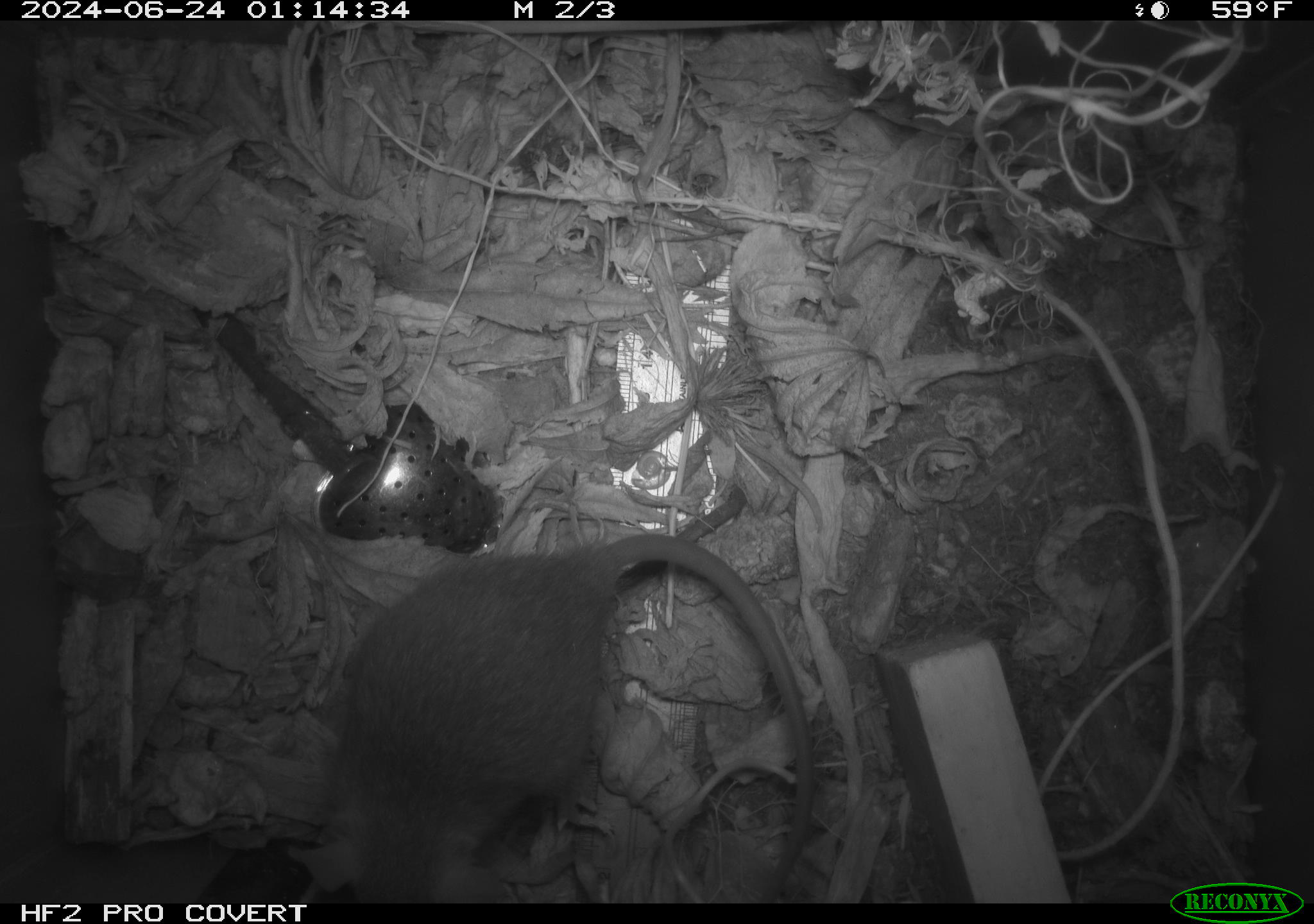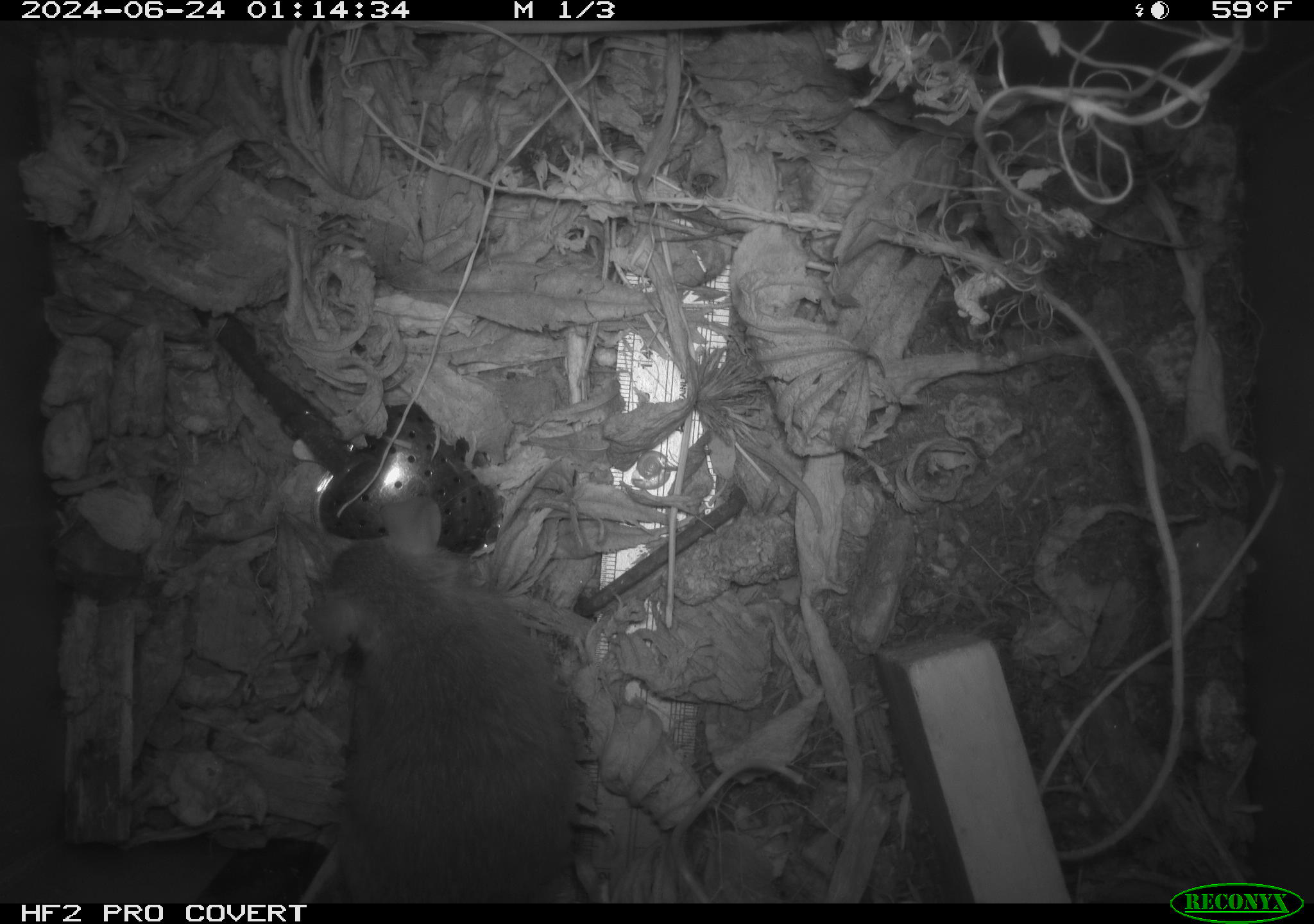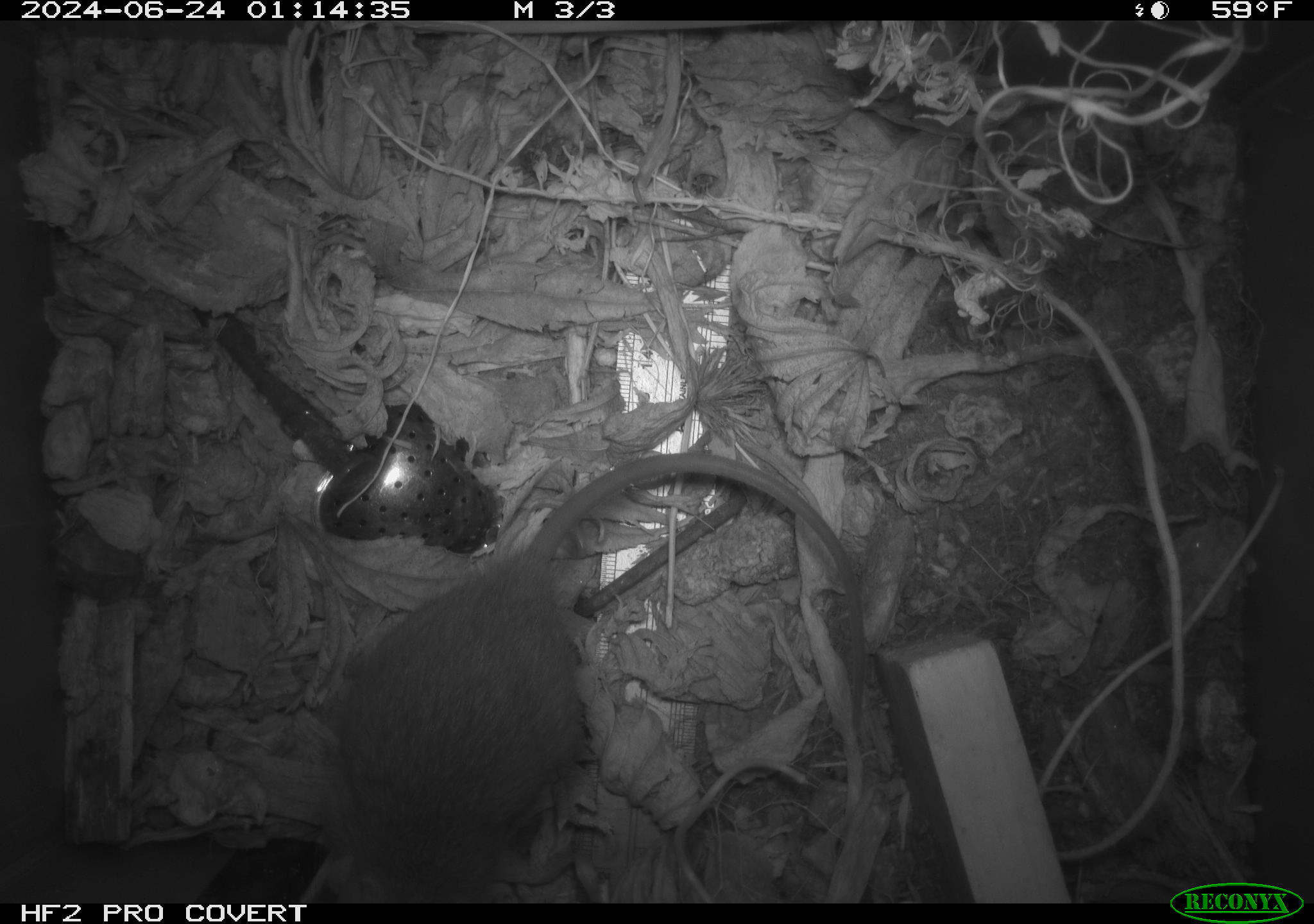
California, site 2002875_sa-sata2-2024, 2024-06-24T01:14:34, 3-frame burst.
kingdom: Animalia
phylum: Chordata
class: Mammalia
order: Rodentia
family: Muridae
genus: Rattus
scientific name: Rattus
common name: rat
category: rattus species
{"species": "rattus species (rat) (Rattus)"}